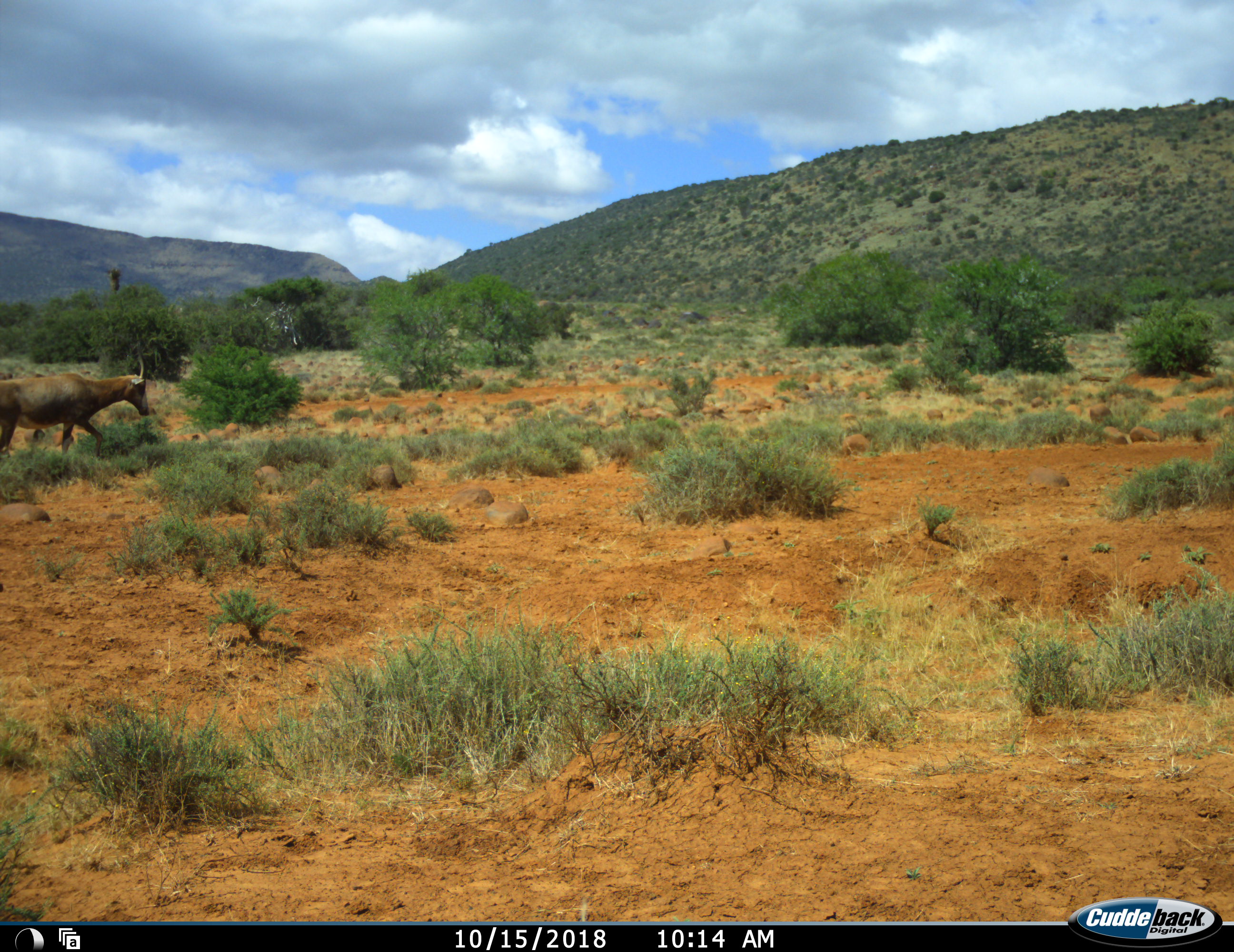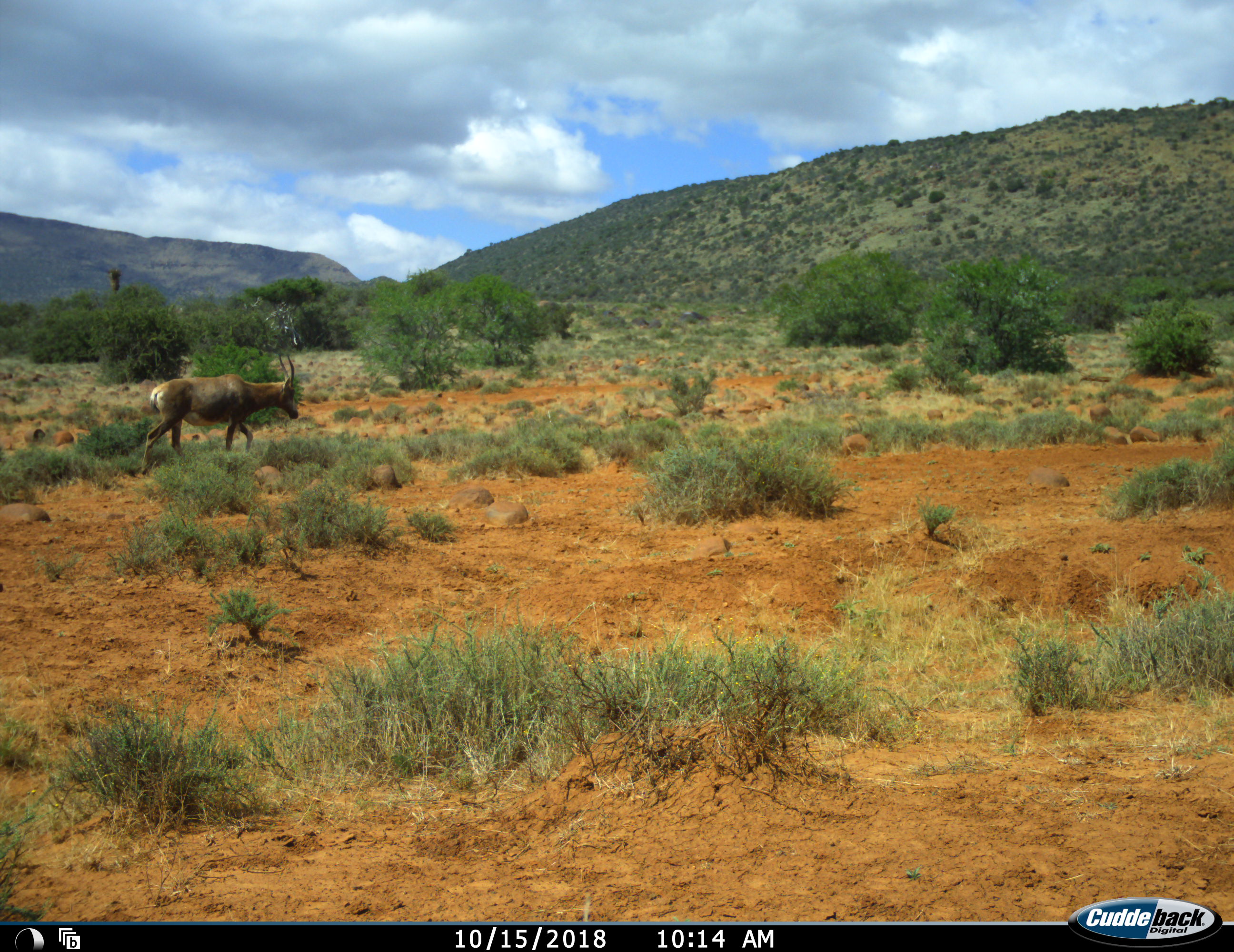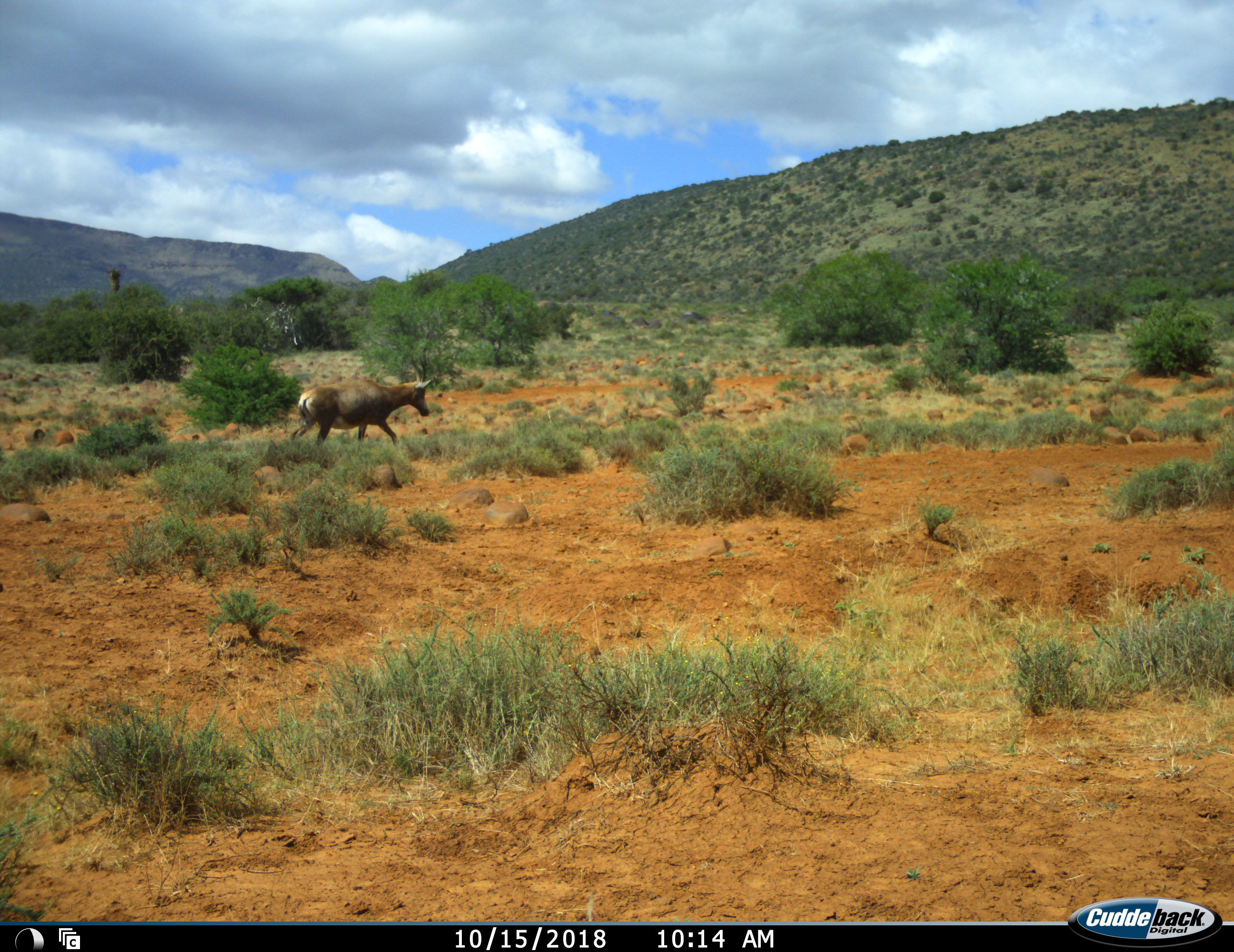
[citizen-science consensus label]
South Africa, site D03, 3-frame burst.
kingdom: Animalia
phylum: Chordata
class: Mammalia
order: Artiodactyla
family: Bovidae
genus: Damaliscus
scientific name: Damaliscus pygargus phillipsi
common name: blesbok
Blesbok (Damaliscus pygargus phillipsi), count 1. Behavior (volunteer vote fractions): standing 0%, resting 0%, moving 100%, interacting 0%. Young present (vote fraction): 0%. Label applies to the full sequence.